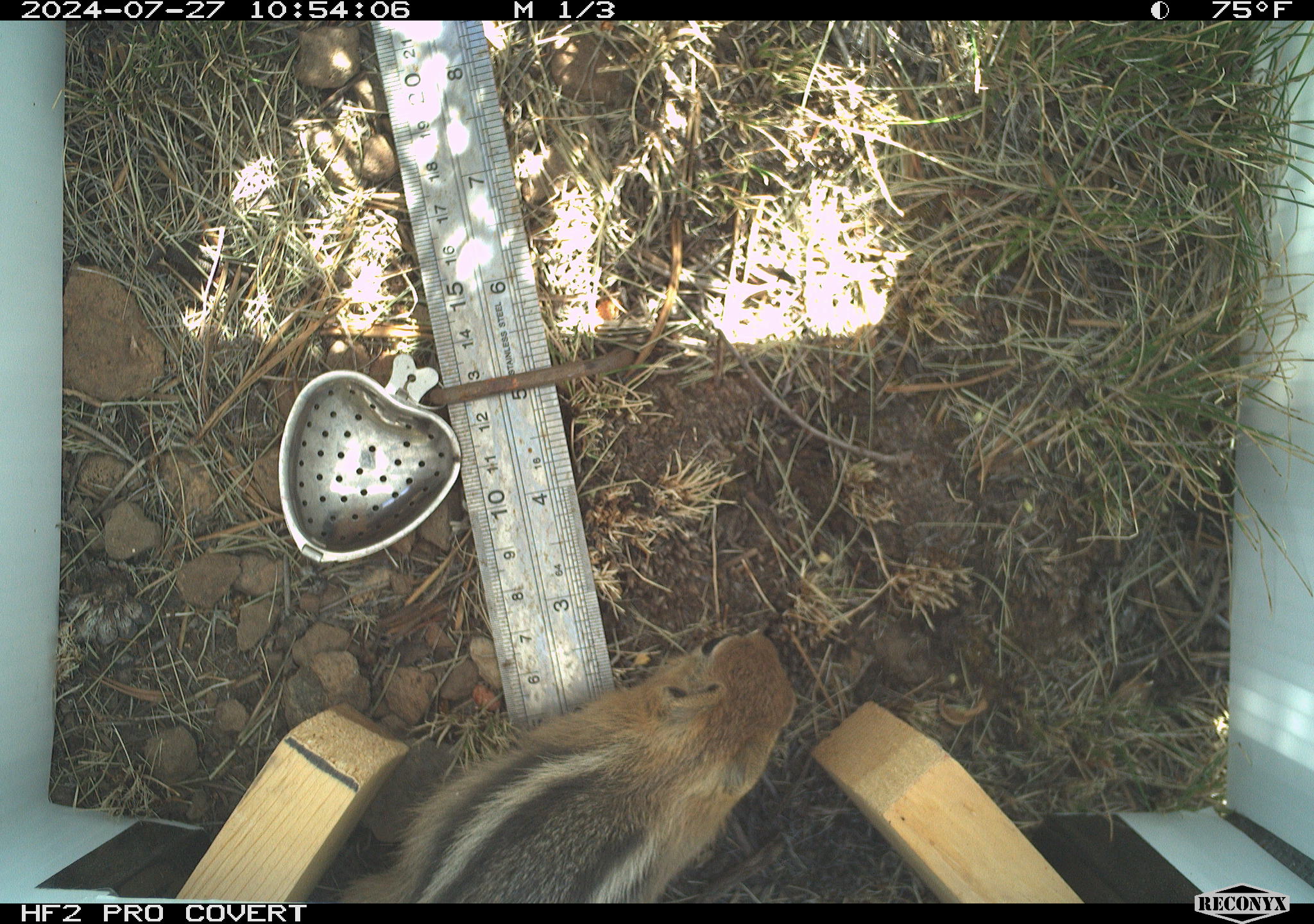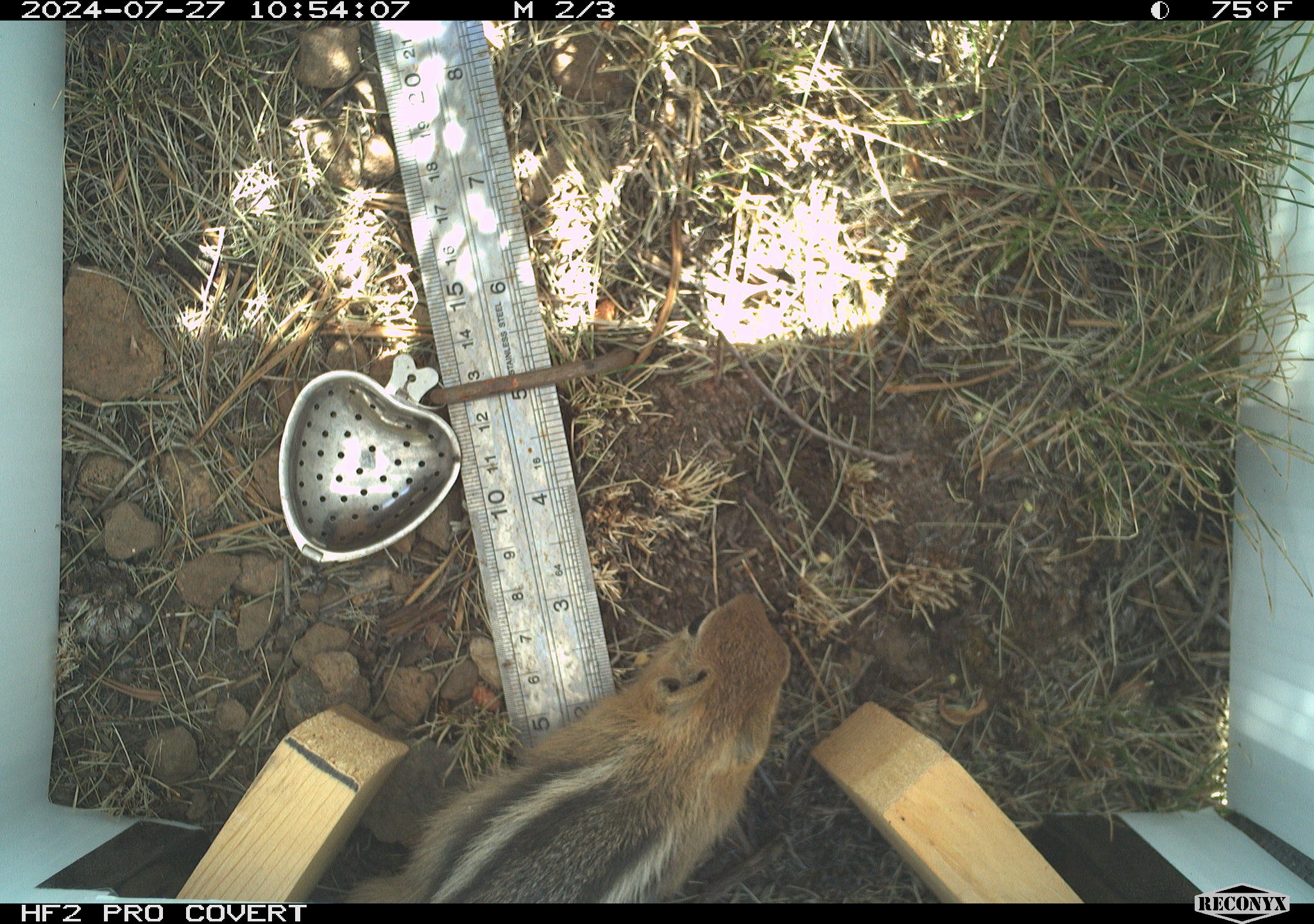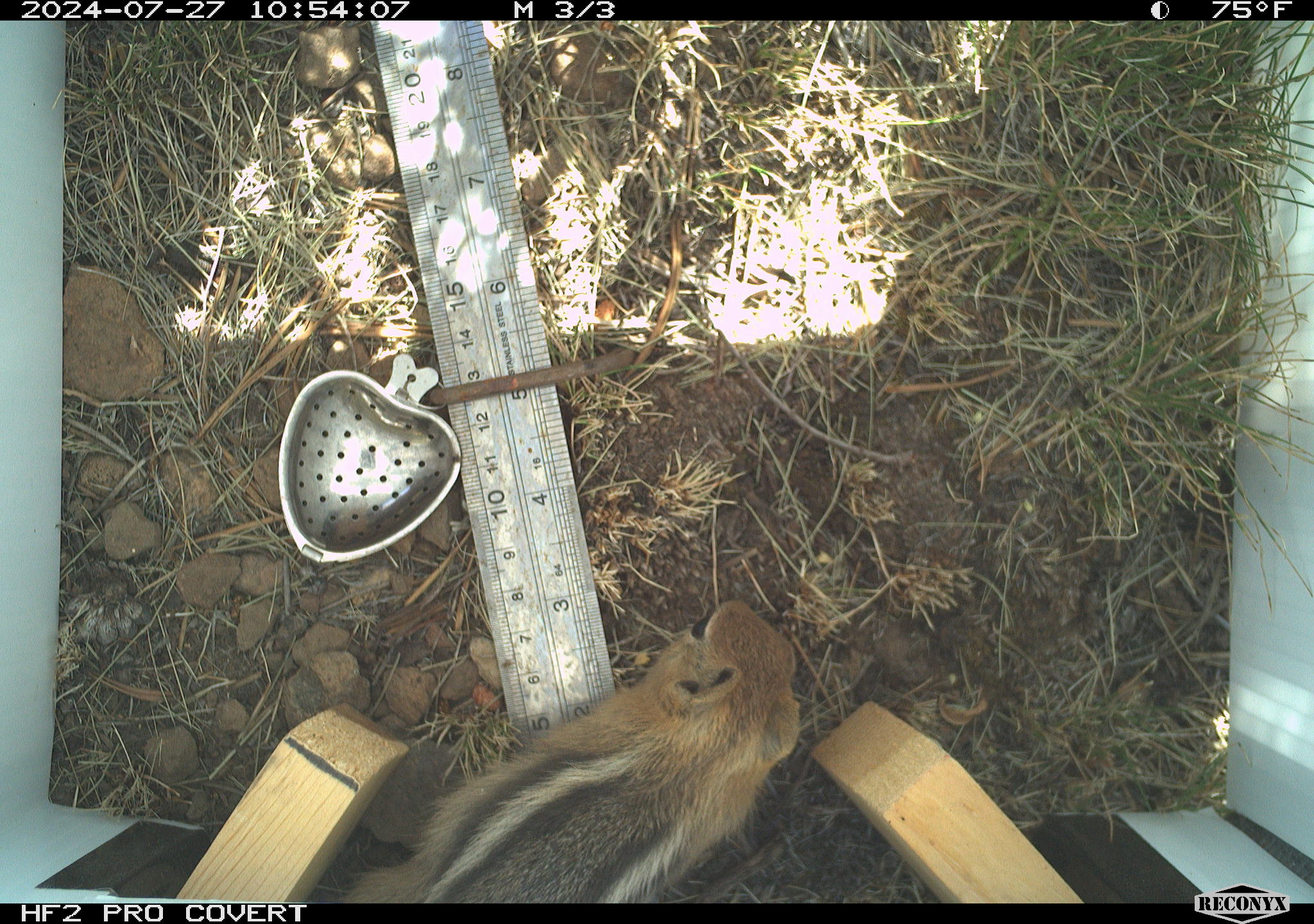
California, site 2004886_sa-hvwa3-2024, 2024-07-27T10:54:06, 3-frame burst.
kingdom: Animalia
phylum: Chordata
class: Mammalia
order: Rodentia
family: Sciuridae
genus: Callospermophilus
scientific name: Callospermophilus lateralis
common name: golden mantled ground squirrel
Golden mantled ground squirrel (Callospermophilus lateralis).